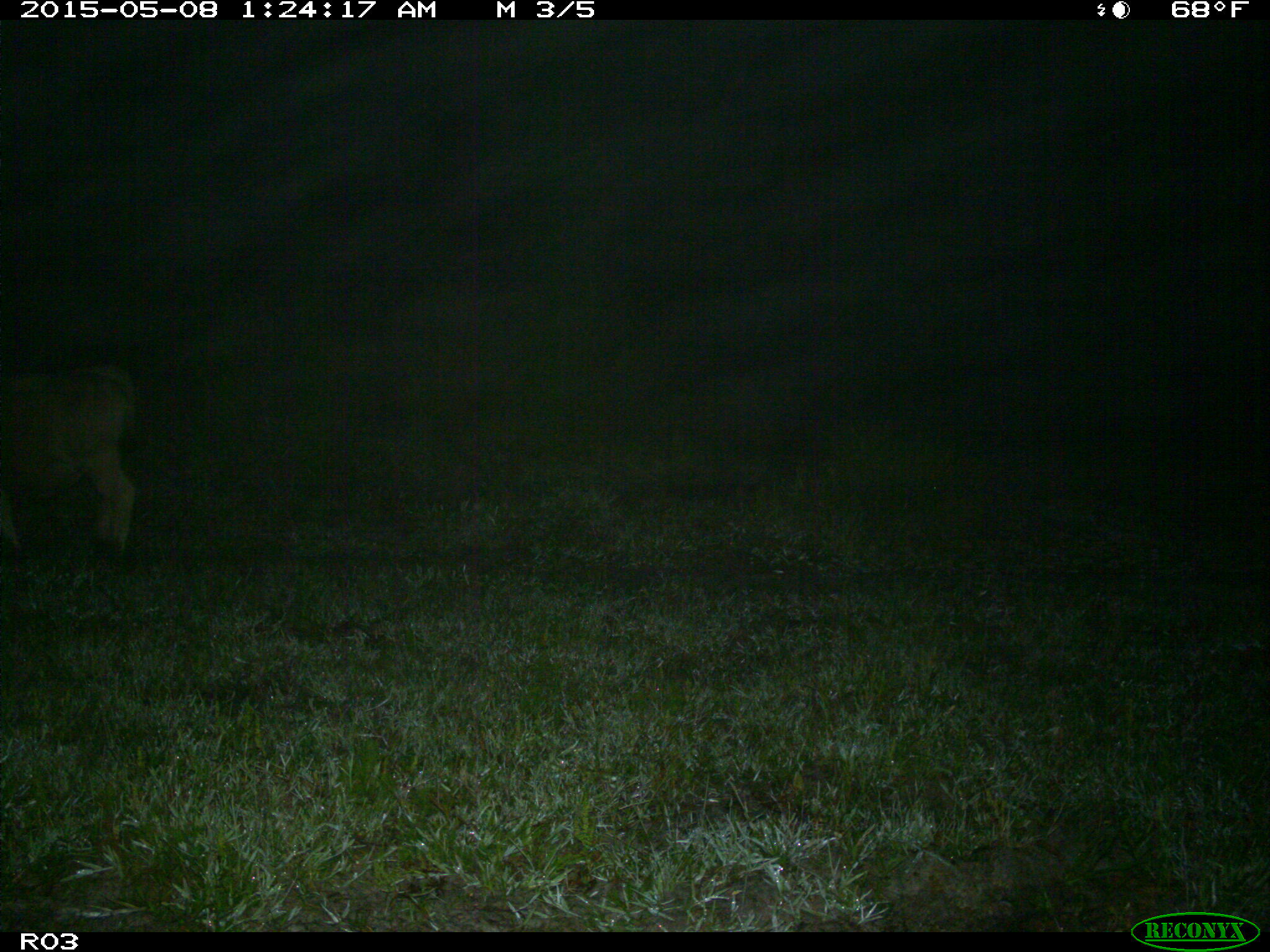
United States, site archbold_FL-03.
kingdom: Animalia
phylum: Chordata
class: Mammalia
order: Artiodactyla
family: Bovidae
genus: Bos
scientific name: Bos taurus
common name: domestic cow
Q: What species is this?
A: Bos taurus (domestic cow).